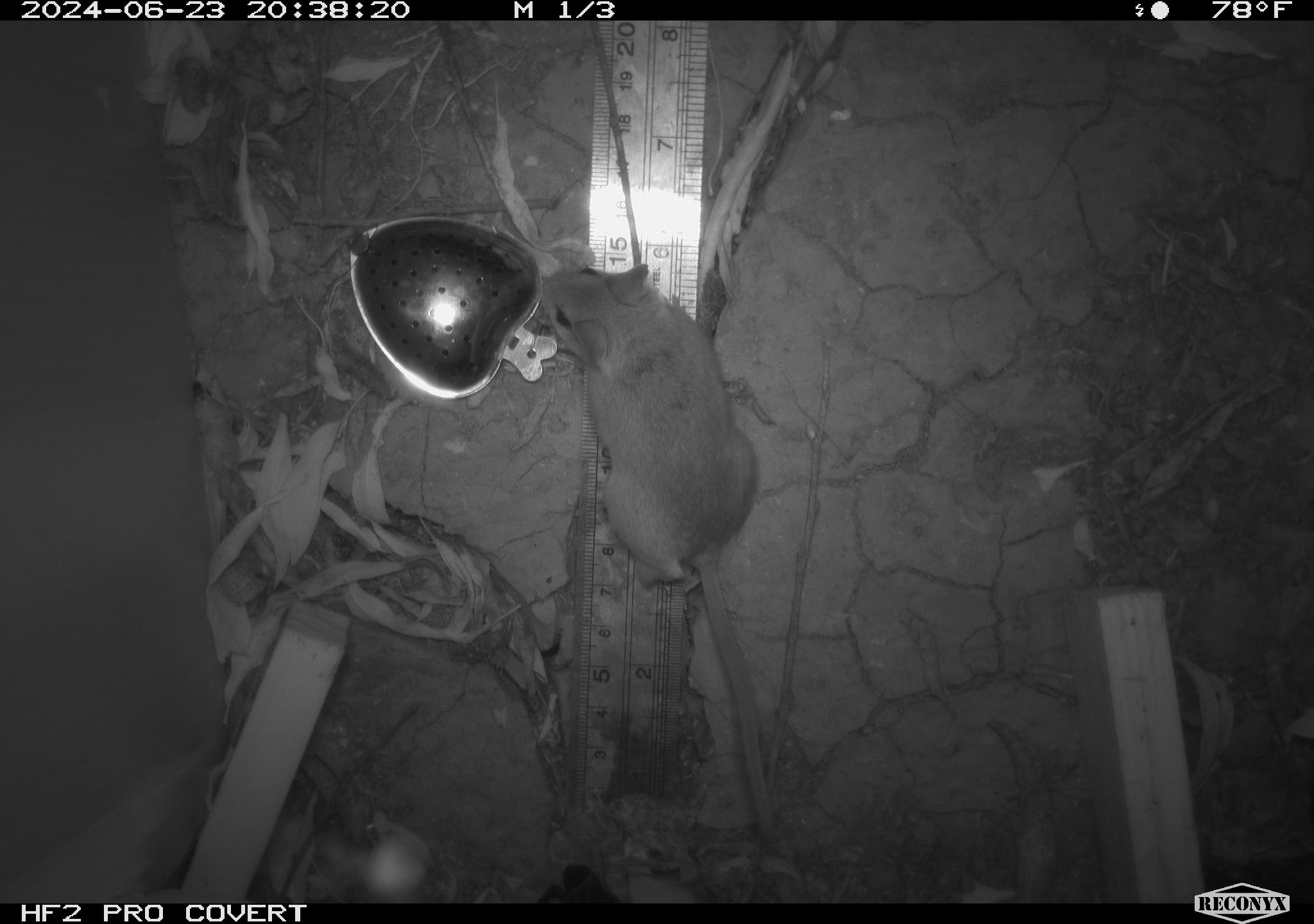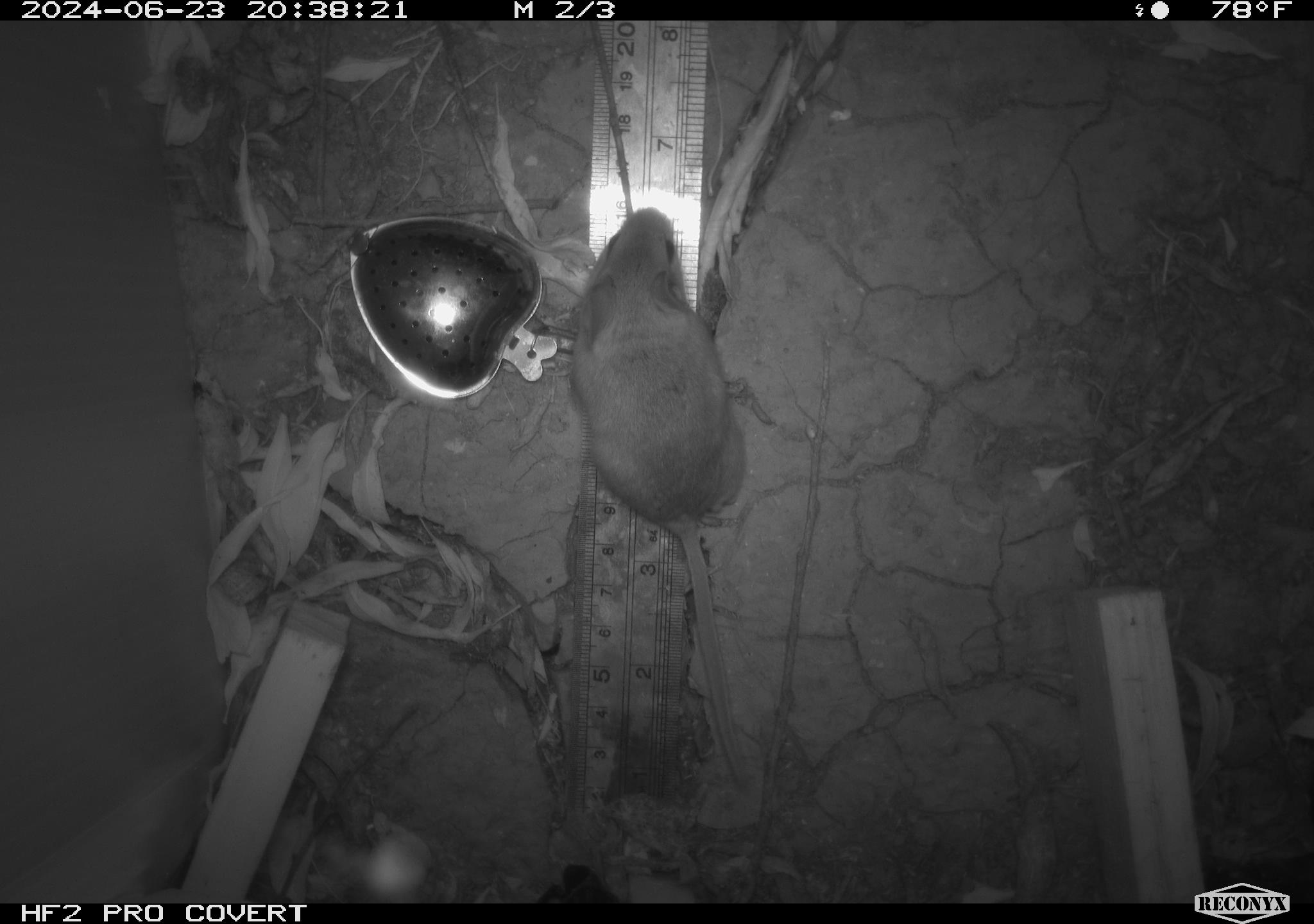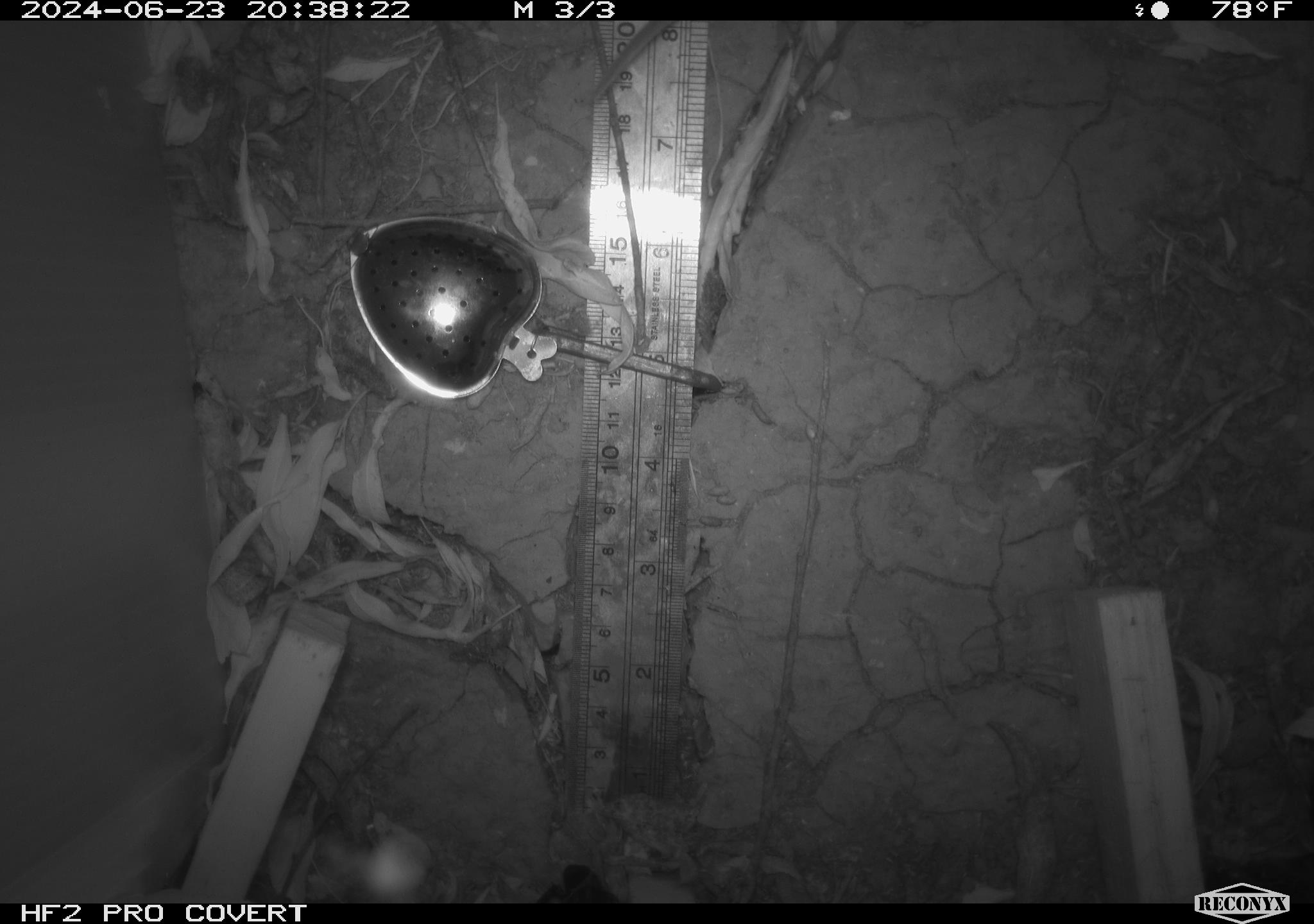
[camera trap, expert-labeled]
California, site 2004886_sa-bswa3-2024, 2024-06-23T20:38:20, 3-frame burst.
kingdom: Animalia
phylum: Chordata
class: Mammalia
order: Rodentia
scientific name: Rodentia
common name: mouse species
Mouse species (Rodentia).